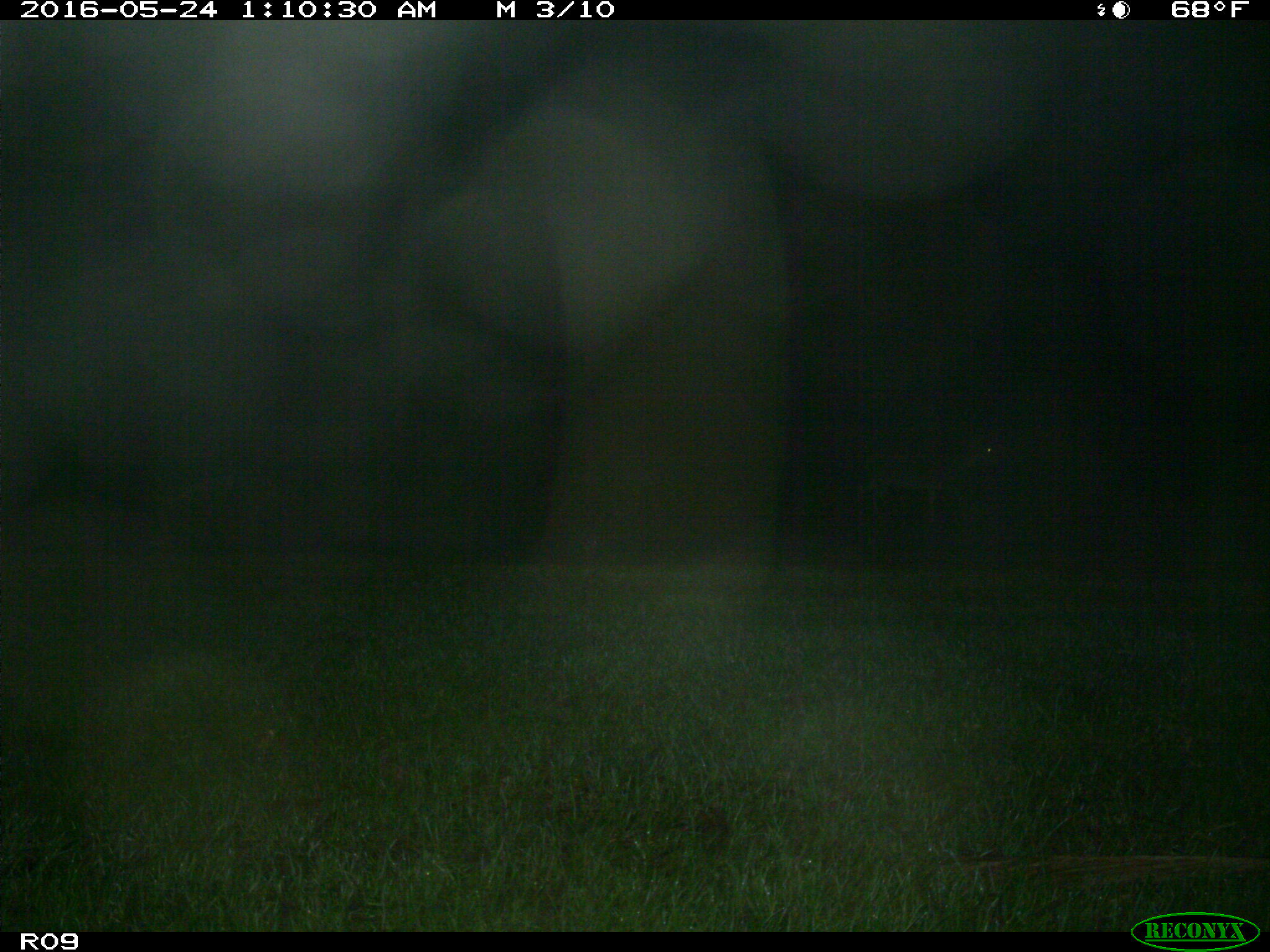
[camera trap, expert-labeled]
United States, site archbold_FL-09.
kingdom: Animalia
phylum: Chordata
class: Mammalia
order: Artiodactyla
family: Cervidae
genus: Odocoileus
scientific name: Odocoileus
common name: deer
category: unidentified deer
Unidentified deer (deer) (Odocoileus).